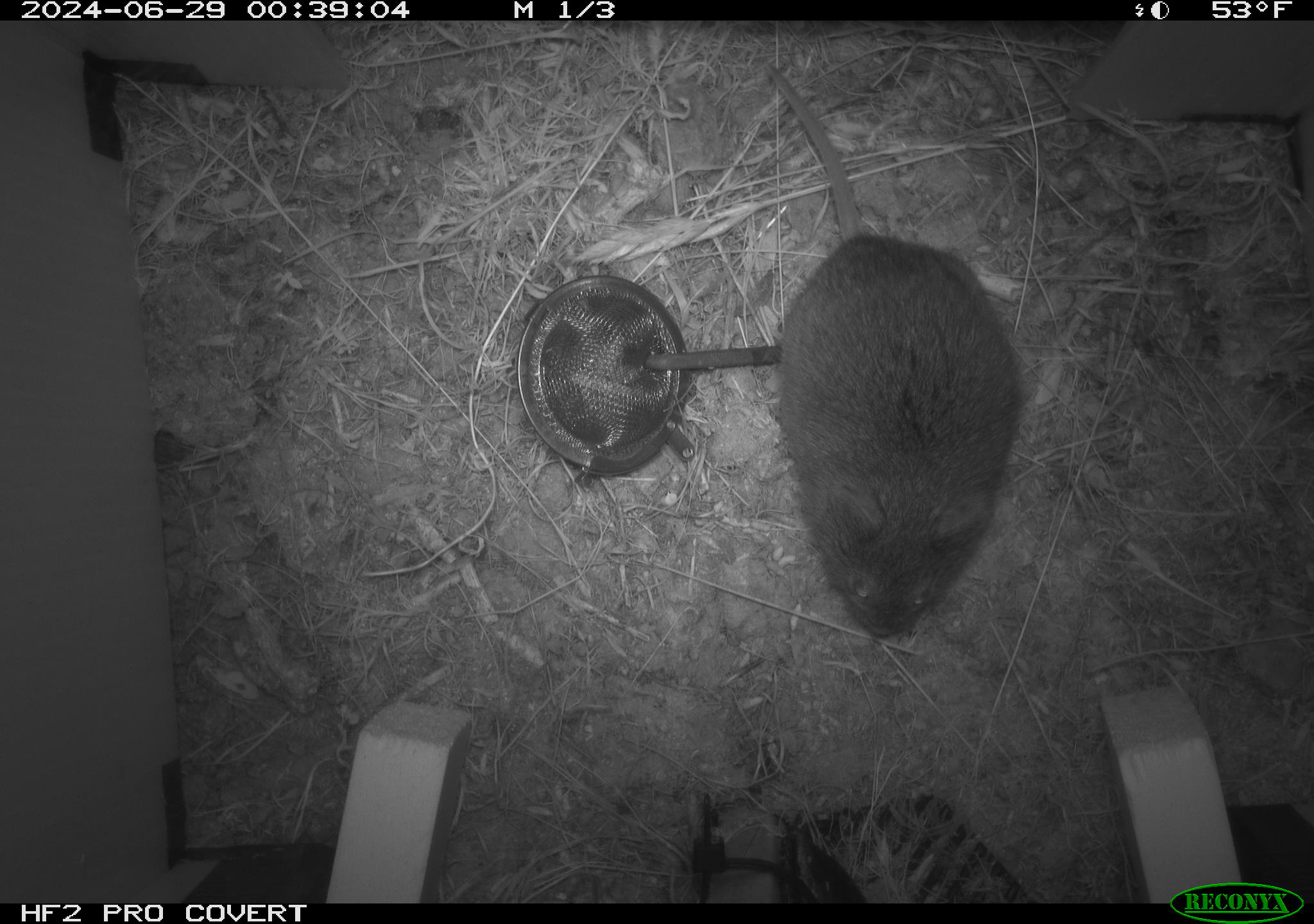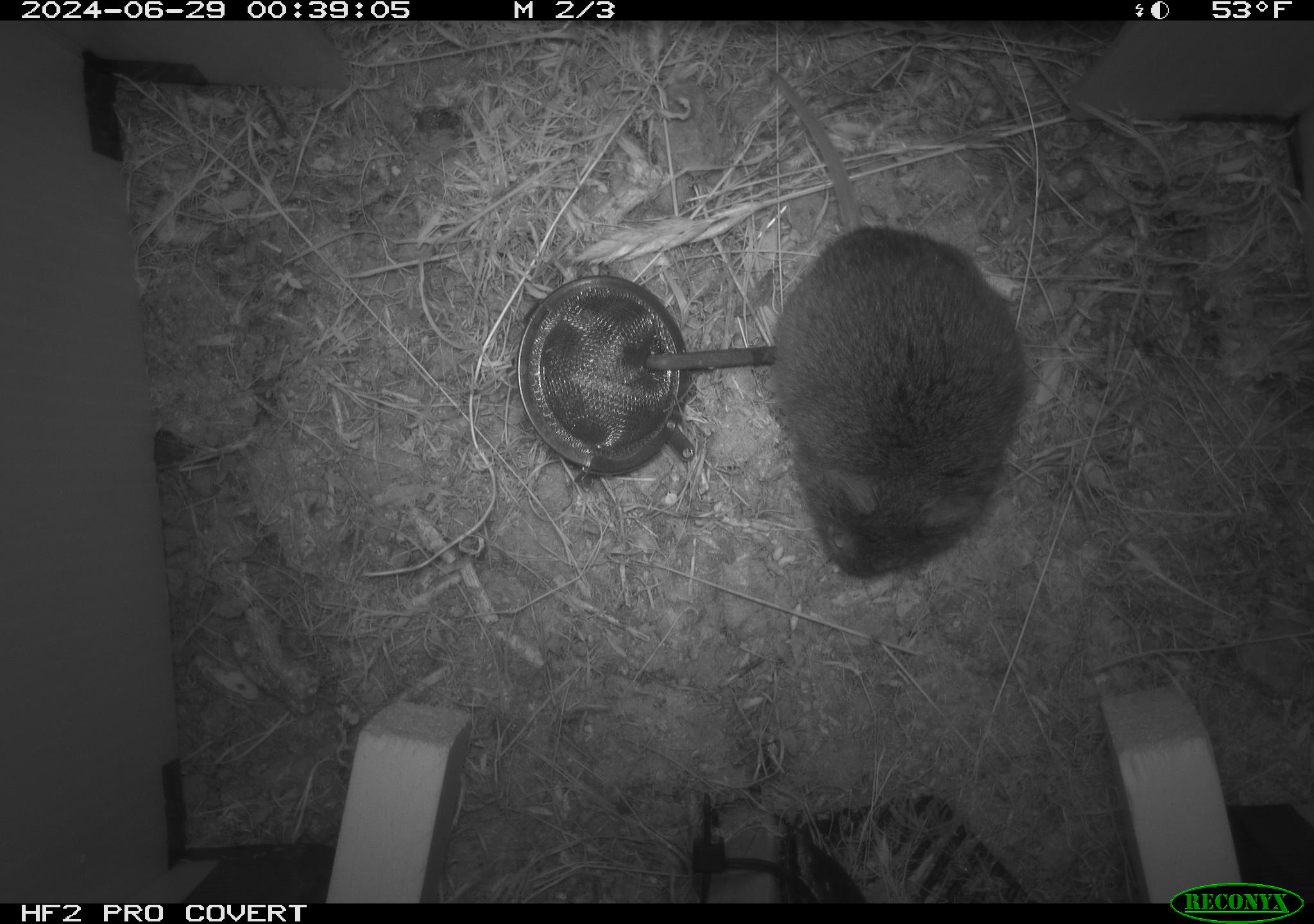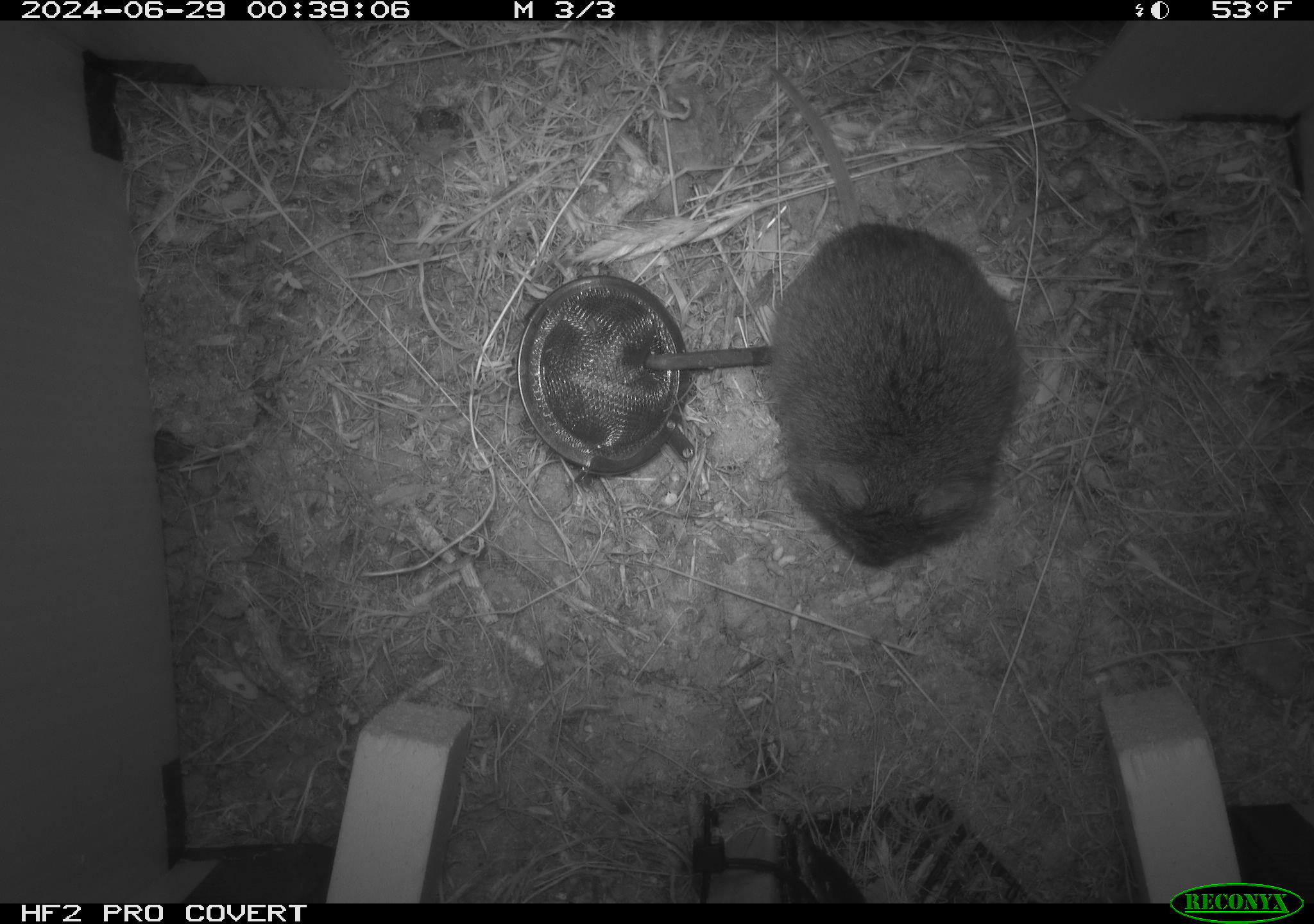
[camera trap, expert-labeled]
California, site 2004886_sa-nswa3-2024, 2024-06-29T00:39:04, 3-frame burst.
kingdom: Animalia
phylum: Chordata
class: Mammalia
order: Rodentia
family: Cricetidae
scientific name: Arvicolinae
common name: voles, lemmings, and muskrats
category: arvicolinae subfamily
Arvicolinae subfamily (voles, lemmings, and muskrats) (Arvicolinae).